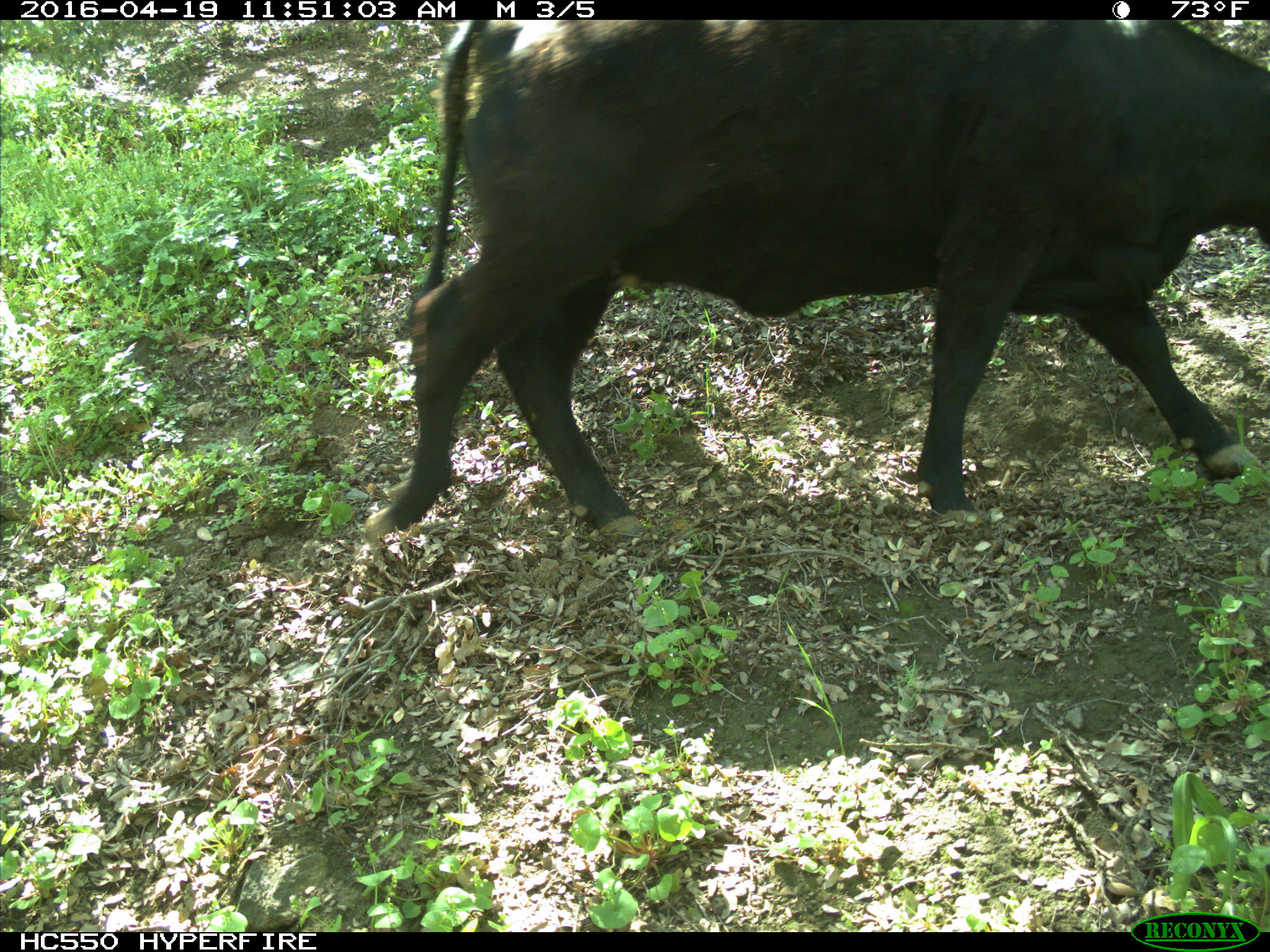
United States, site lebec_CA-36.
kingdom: Animalia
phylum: Chordata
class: Mammalia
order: Artiodactyla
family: Bovidae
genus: Bos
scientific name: Bos taurus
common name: domestic cow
Bos taurus (domestic cow).